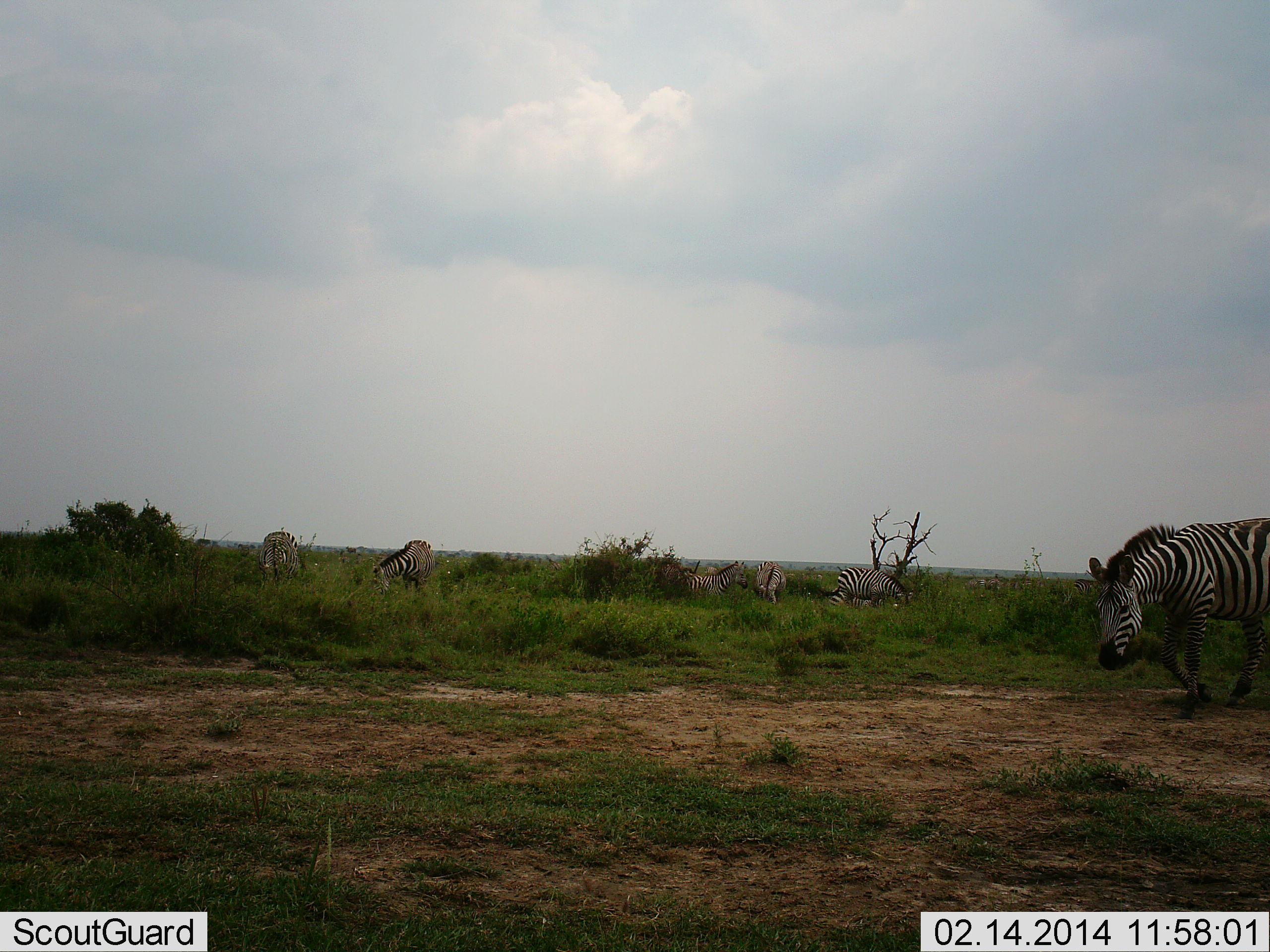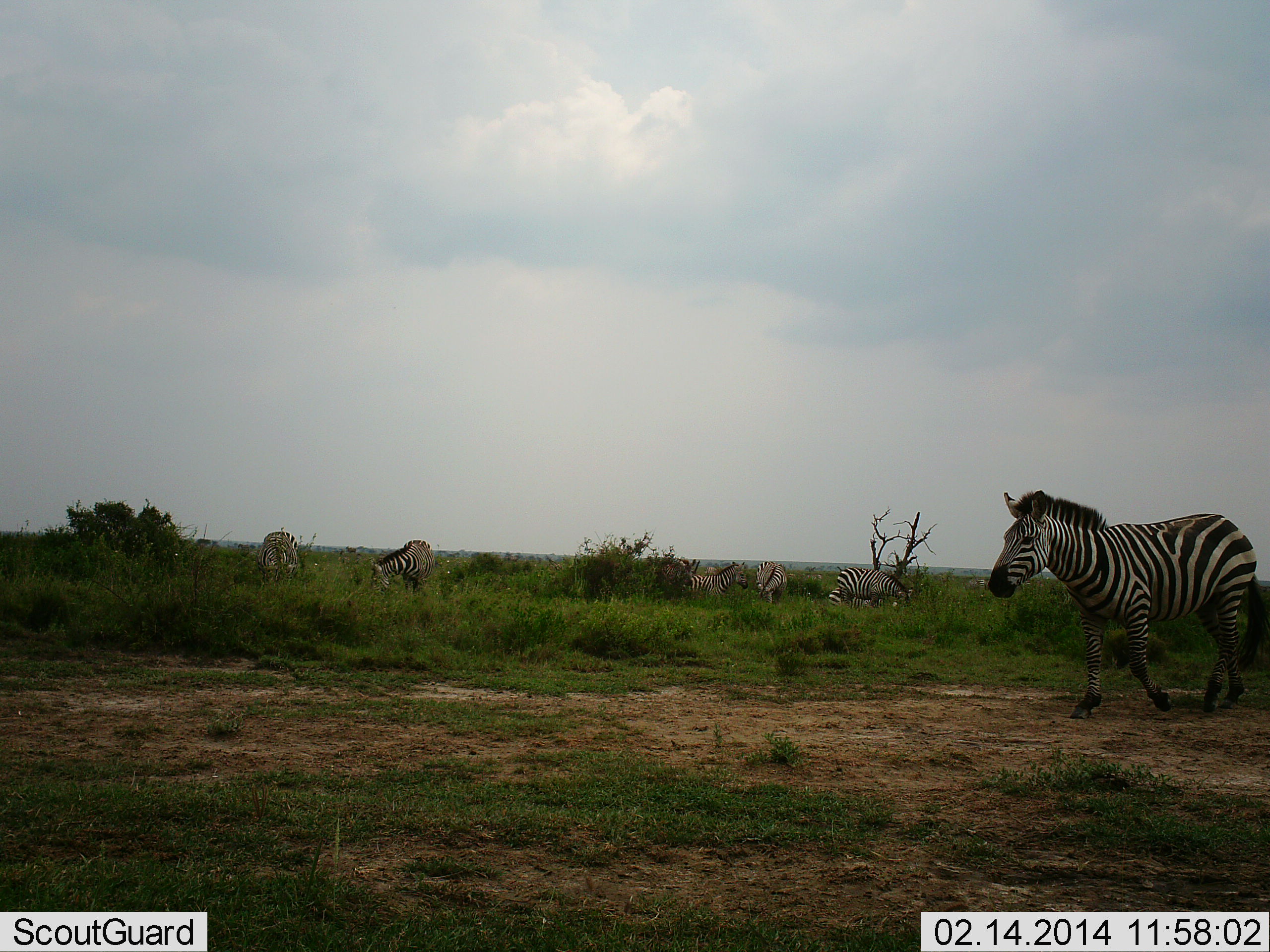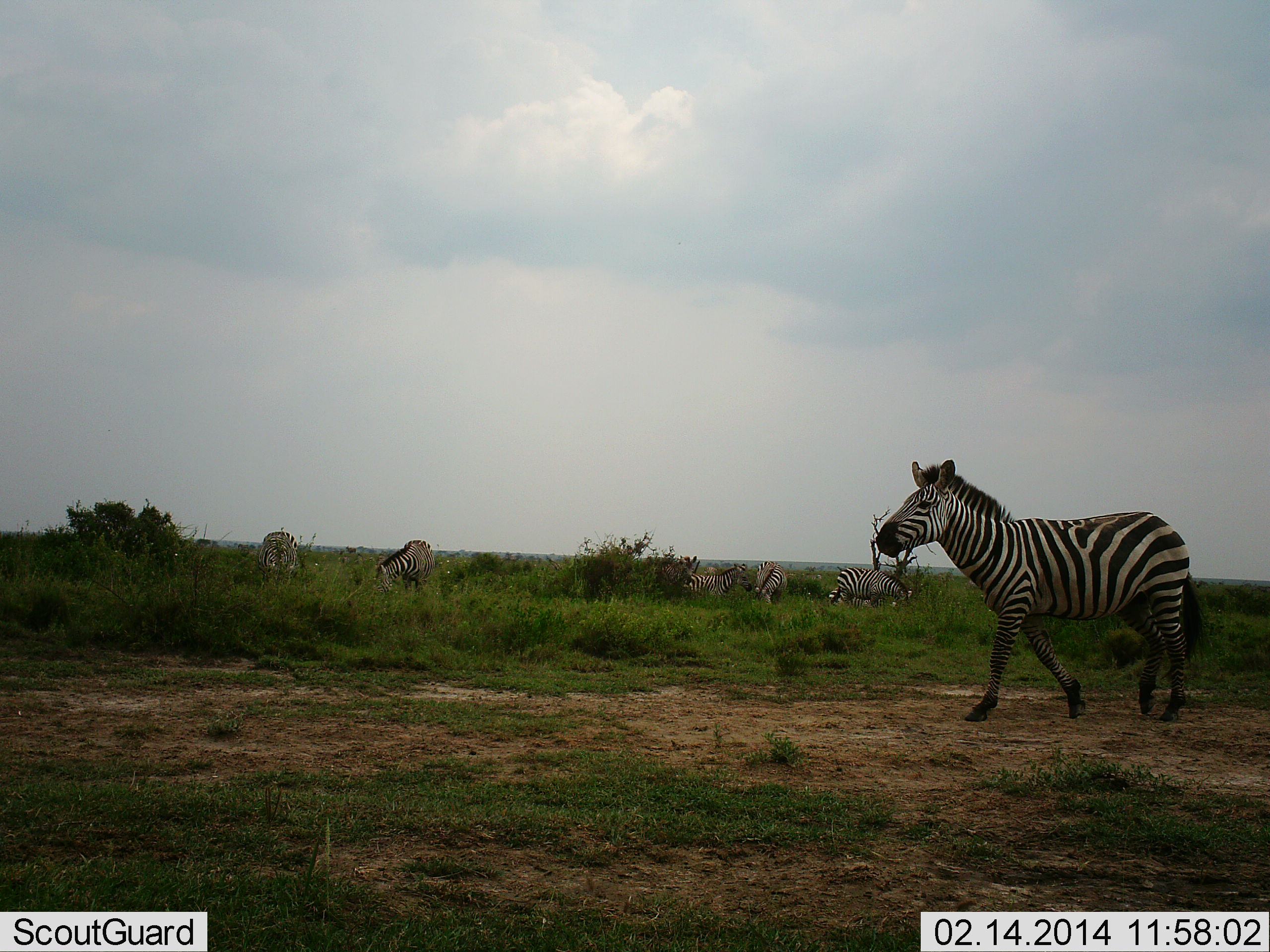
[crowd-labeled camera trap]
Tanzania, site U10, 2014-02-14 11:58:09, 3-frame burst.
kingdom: Animalia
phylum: Chordata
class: Mammalia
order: Perissodactyla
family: Equidae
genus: Equus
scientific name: Equus quagga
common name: plains zebra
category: zebra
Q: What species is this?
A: Zebra (plains zebra) (Equus quagga).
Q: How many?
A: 7.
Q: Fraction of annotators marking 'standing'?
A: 60%.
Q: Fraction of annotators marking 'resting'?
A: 20%.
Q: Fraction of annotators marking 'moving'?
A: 100%.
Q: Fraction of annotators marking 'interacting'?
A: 0%.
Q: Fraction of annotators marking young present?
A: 0%.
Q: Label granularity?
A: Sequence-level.